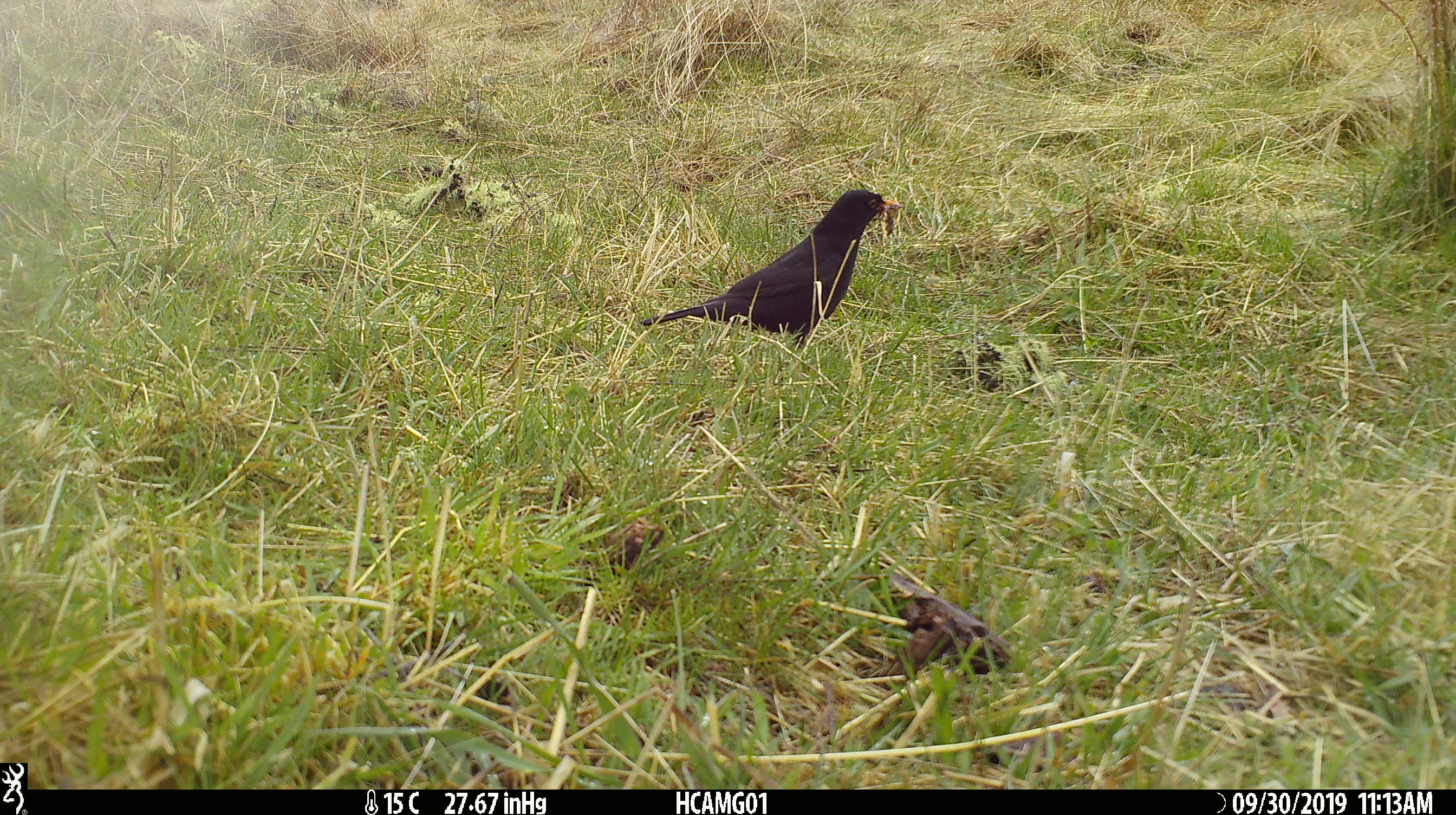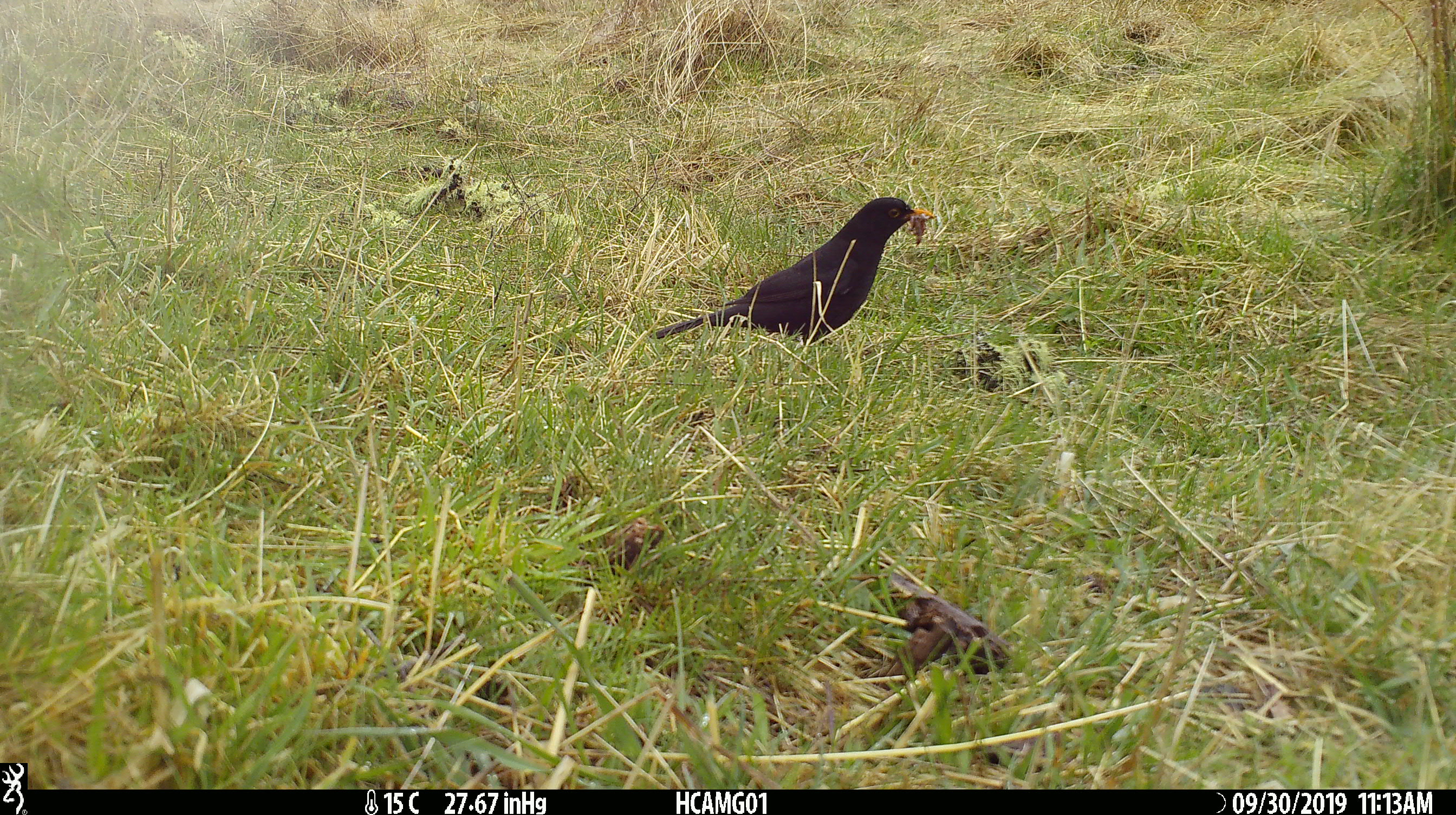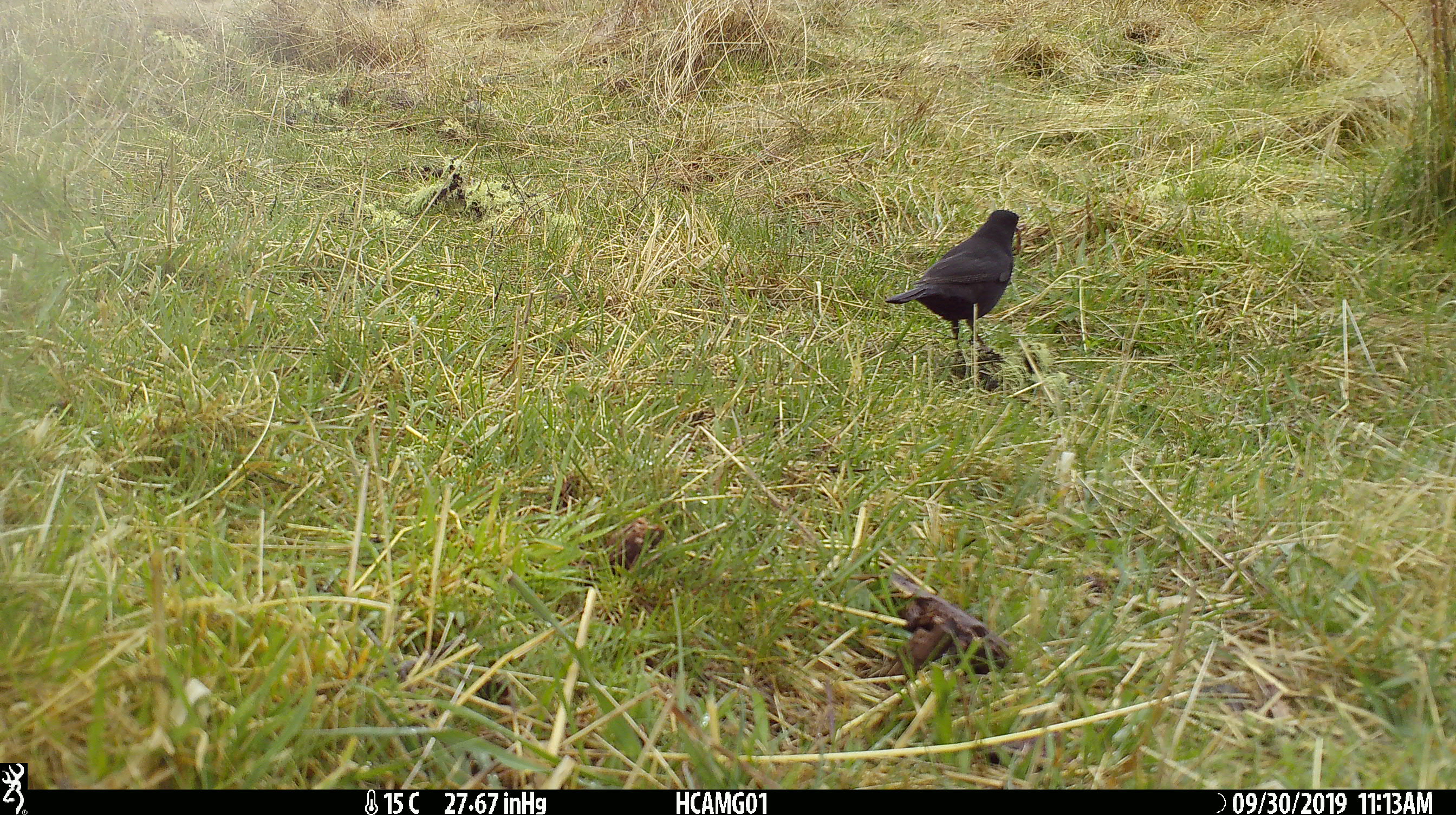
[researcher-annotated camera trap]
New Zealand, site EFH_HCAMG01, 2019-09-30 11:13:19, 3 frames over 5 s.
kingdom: Animalia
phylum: Chordata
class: Aves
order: Passeriformes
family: Turdidae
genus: Turdus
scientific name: Turdus merula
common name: eurasian blackbird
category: blackbird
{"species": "blackbird (eurasian blackbird) (Turdus merula)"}